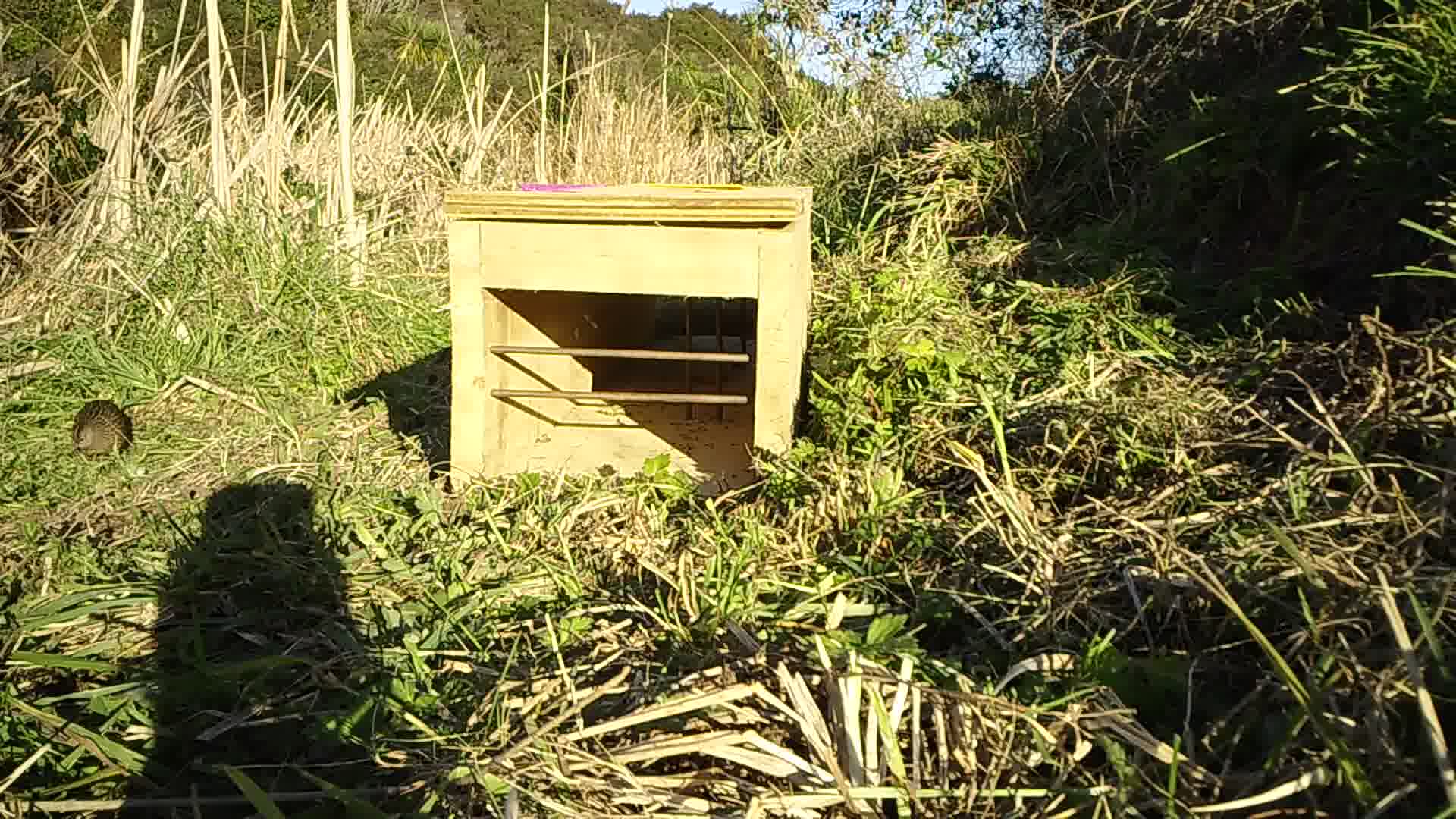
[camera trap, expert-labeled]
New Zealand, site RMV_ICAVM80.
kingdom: Animalia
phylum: Chordata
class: Aves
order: Galliformes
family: Phasianidae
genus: Synoicus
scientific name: Synoicus ypsilophorus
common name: brown quail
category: quail brown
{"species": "quail brown (brown quail) (Synoicus ypsilophorus)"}